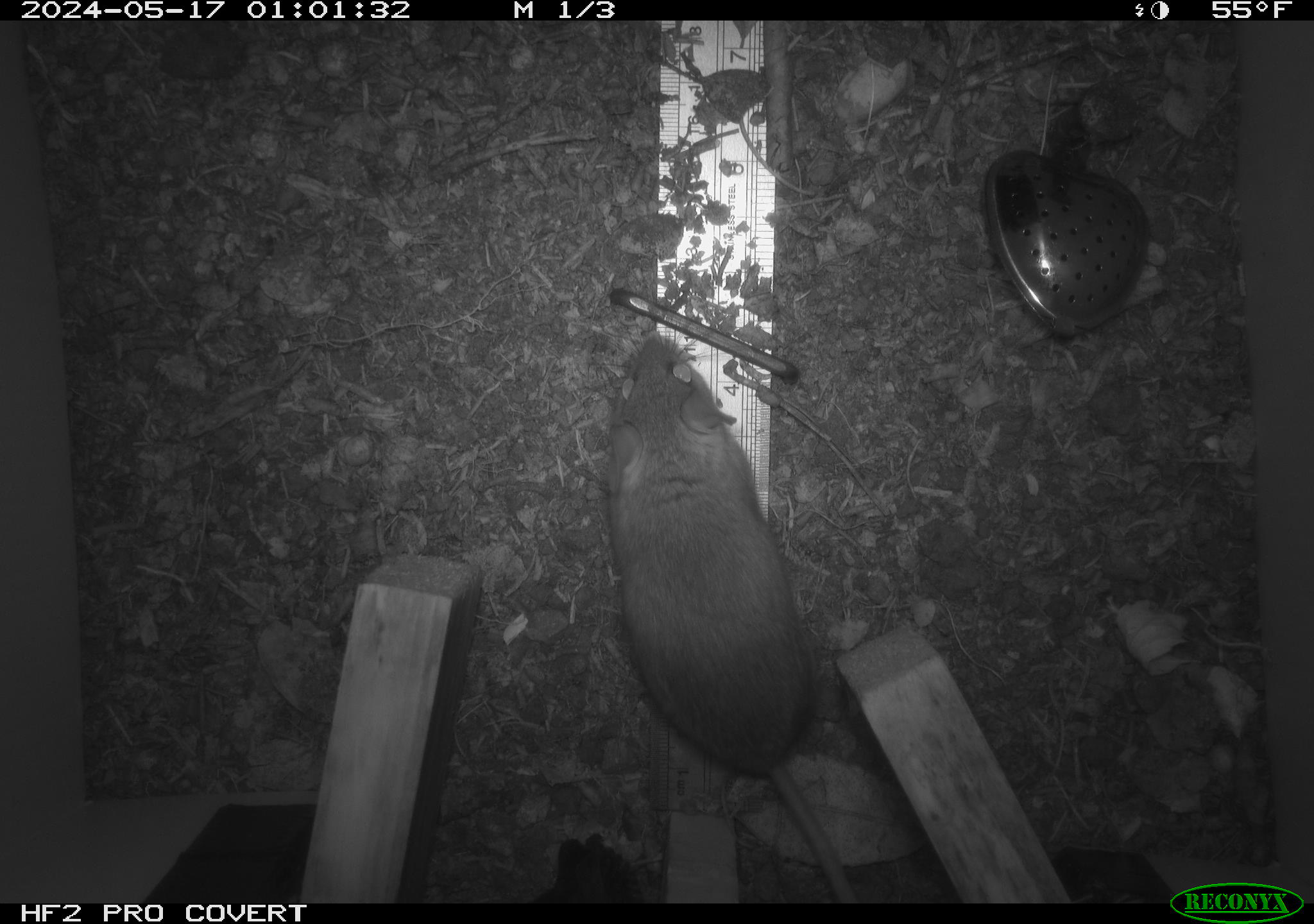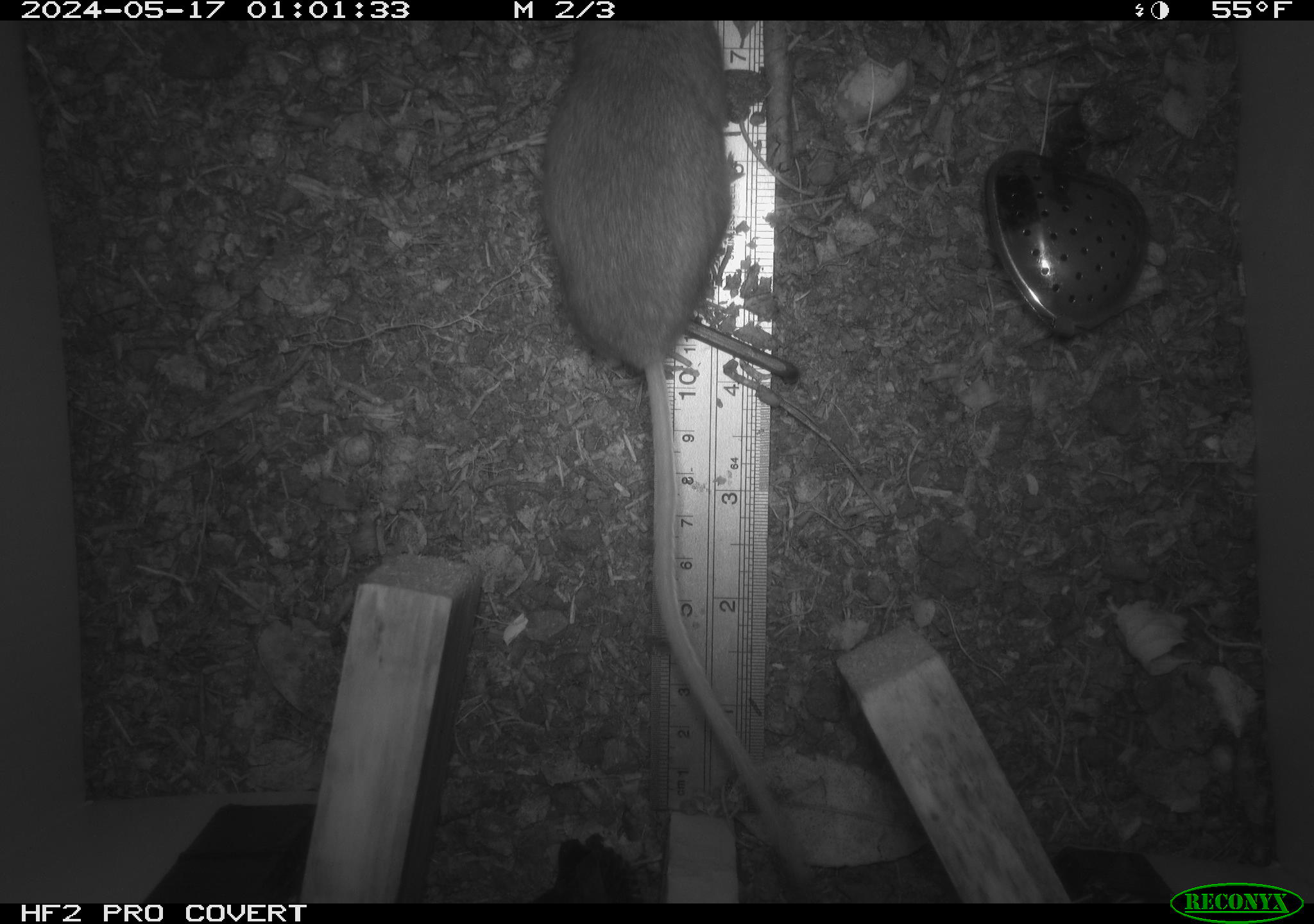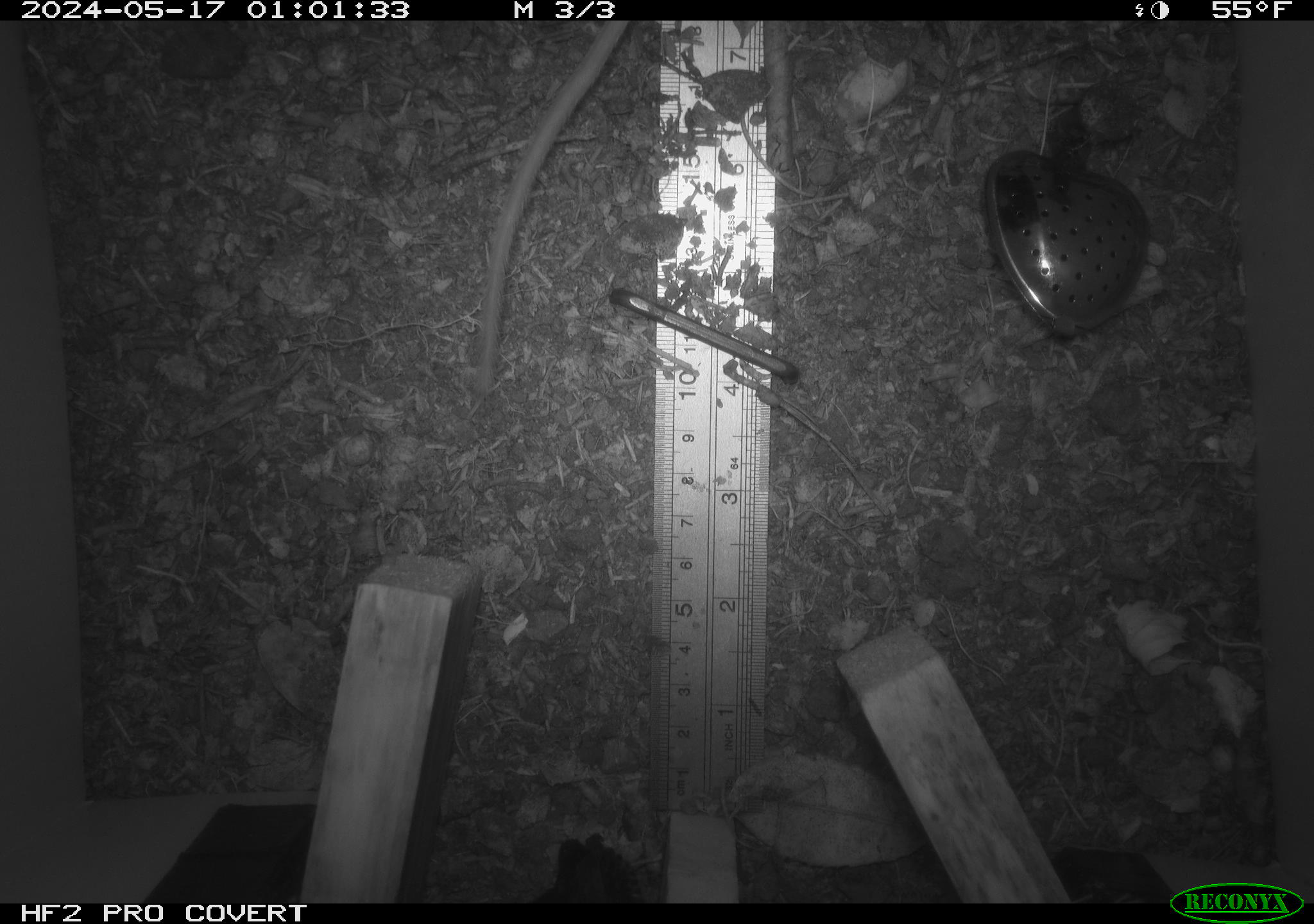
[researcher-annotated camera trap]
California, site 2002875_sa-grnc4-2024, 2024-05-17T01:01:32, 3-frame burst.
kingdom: Animalia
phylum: Chordata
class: Mammalia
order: Rodentia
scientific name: Rodentia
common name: rodent